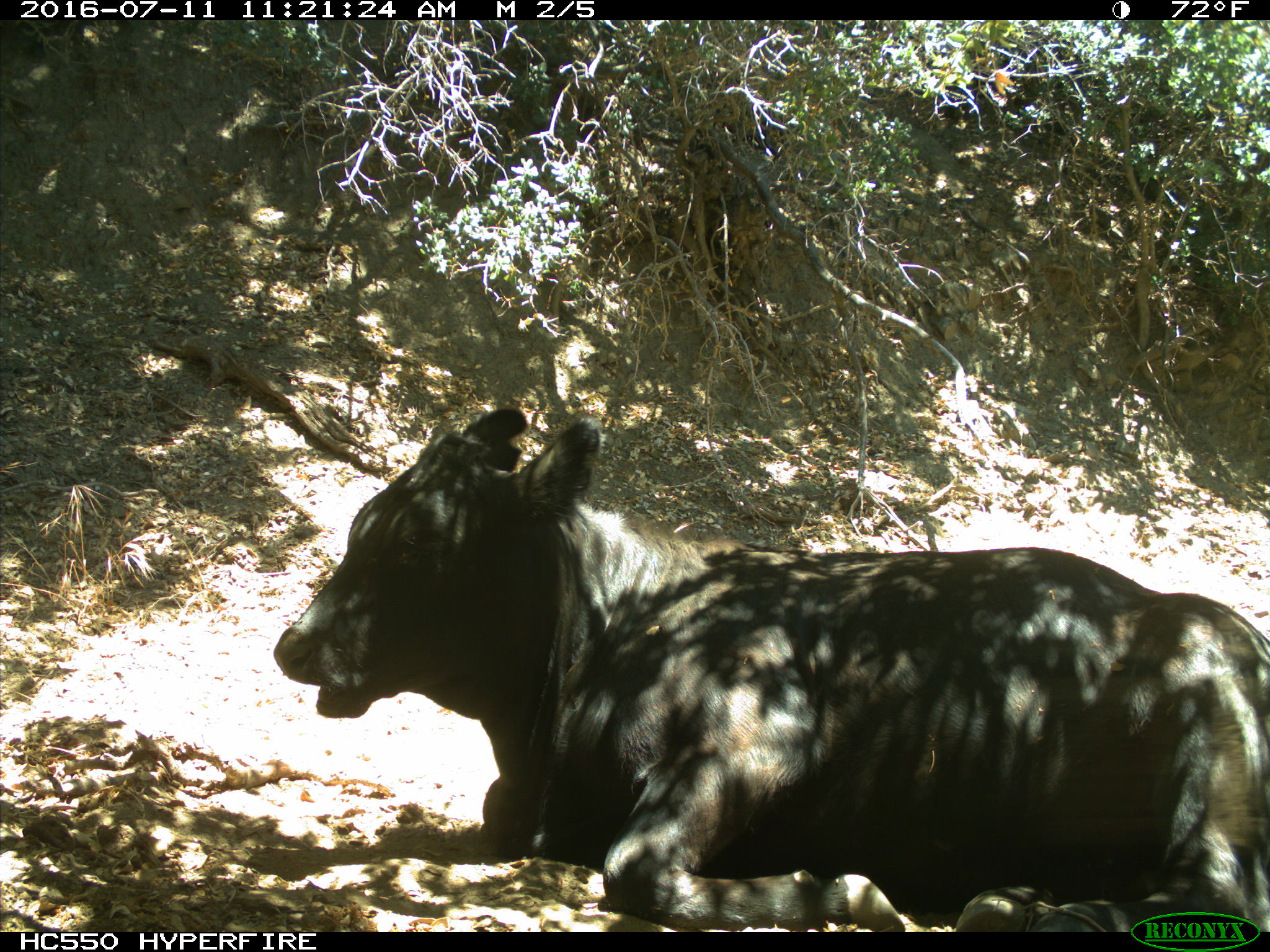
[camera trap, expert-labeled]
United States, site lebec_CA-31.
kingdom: Animalia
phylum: Chordata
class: Mammalia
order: Artiodactyla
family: Bovidae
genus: Bos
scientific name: Bos taurus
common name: domestic cow